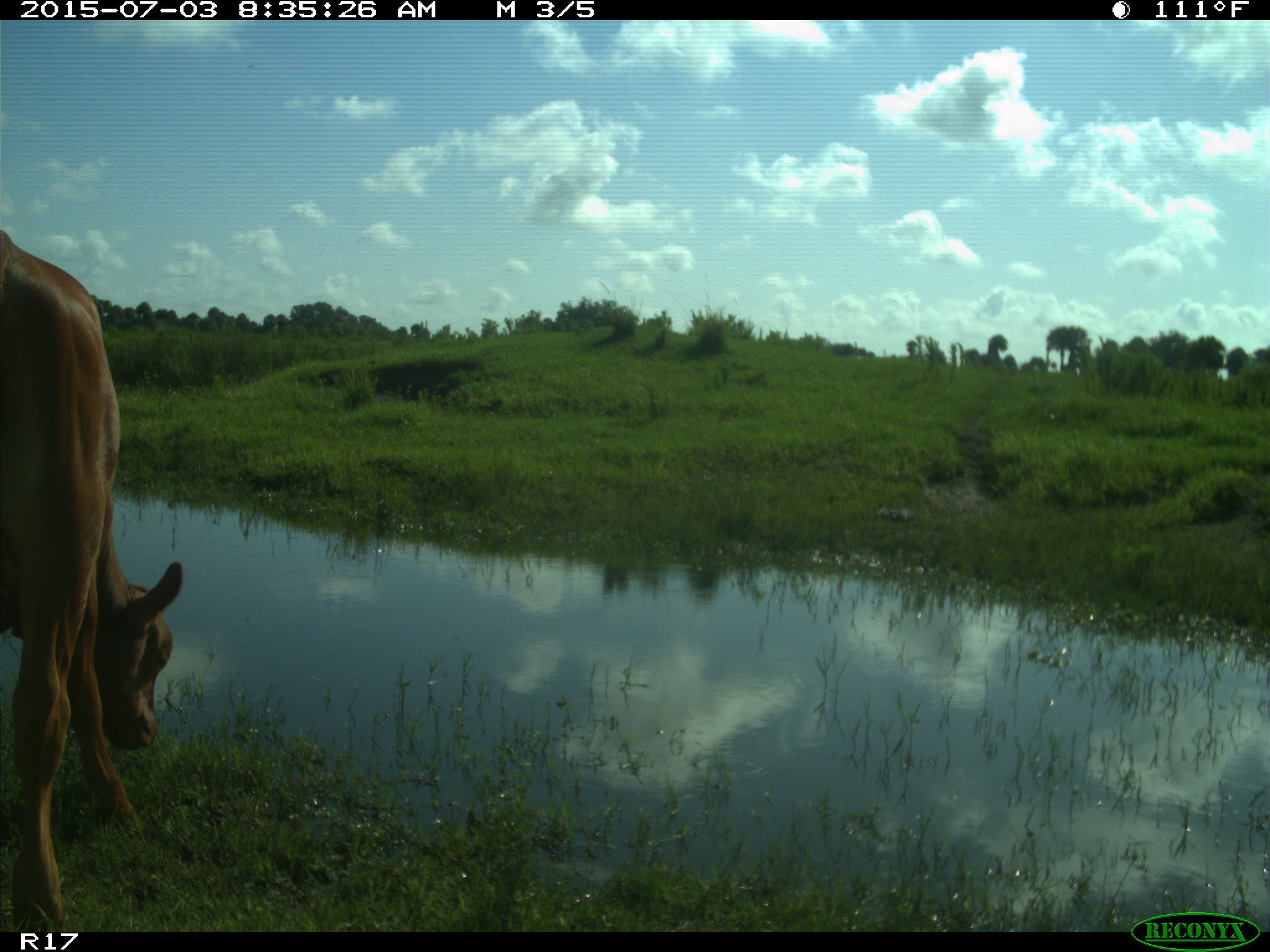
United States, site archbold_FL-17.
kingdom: Animalia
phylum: Chordata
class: Mammalia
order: Artiodactyla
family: Bovidae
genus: Bos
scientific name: Bos taurus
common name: domestic cow